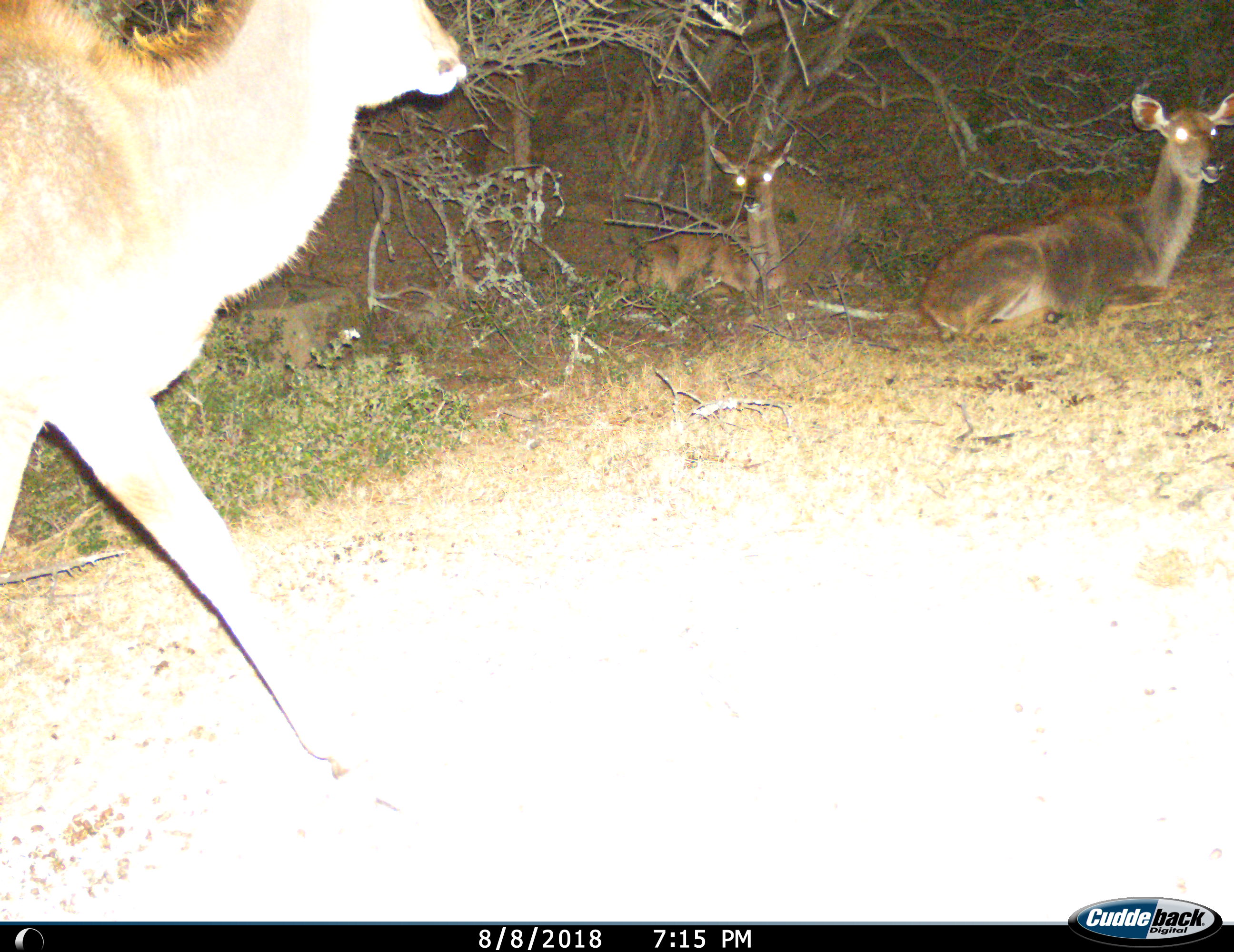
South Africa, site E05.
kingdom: Animalia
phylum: Chordata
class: Mammalia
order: Artiodactyla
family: Bovidae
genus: Tragelaphus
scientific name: Tragelaphus strepsiceros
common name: greater kudu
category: kudu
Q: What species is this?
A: Kudu (greater kudu) (Tragelaphus strepsiceros).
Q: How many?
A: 3.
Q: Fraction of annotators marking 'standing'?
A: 30%.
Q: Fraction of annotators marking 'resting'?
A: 90%.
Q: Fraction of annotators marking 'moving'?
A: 80%.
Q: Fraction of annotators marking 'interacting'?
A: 0%.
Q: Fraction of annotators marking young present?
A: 10%.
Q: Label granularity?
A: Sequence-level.